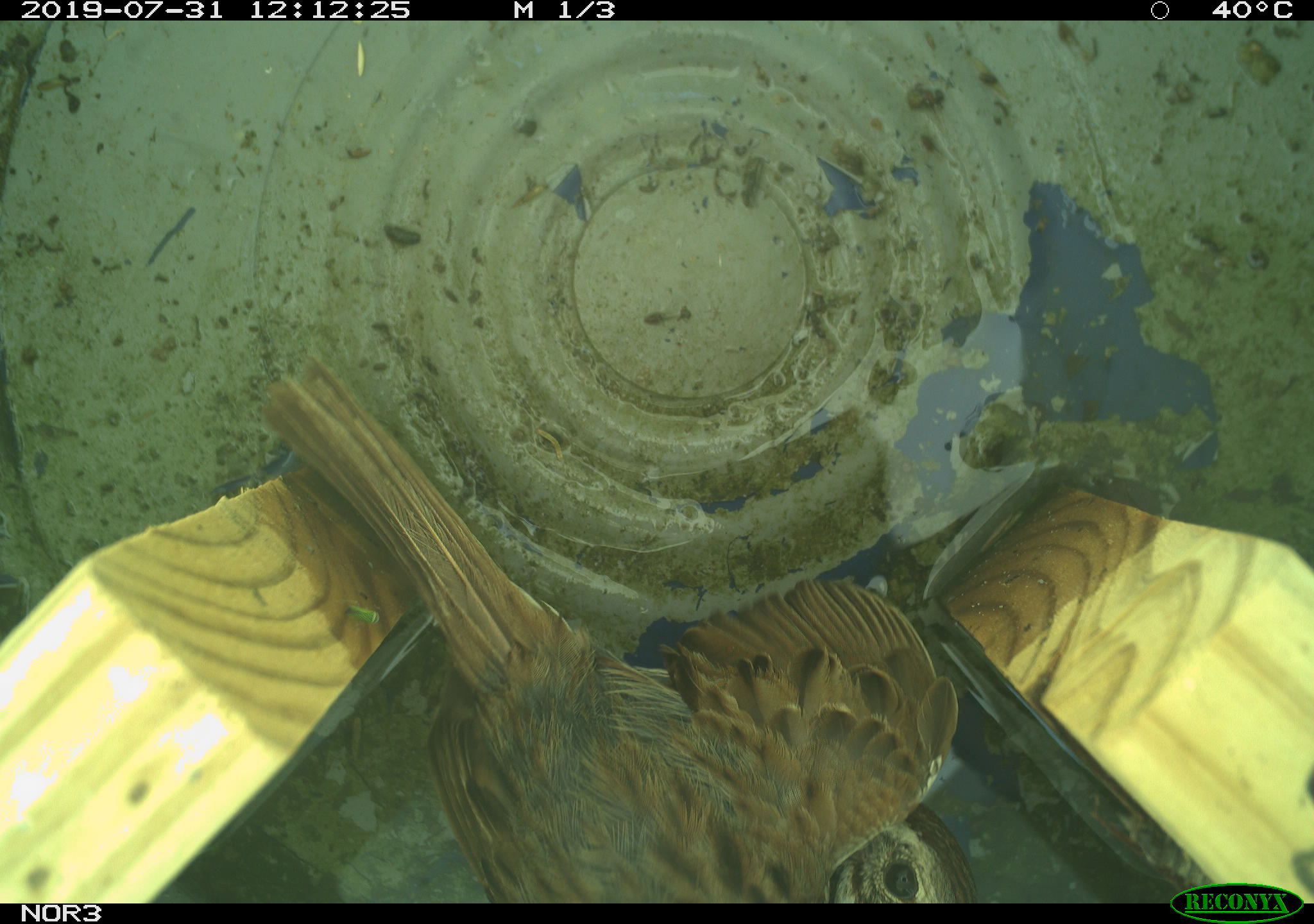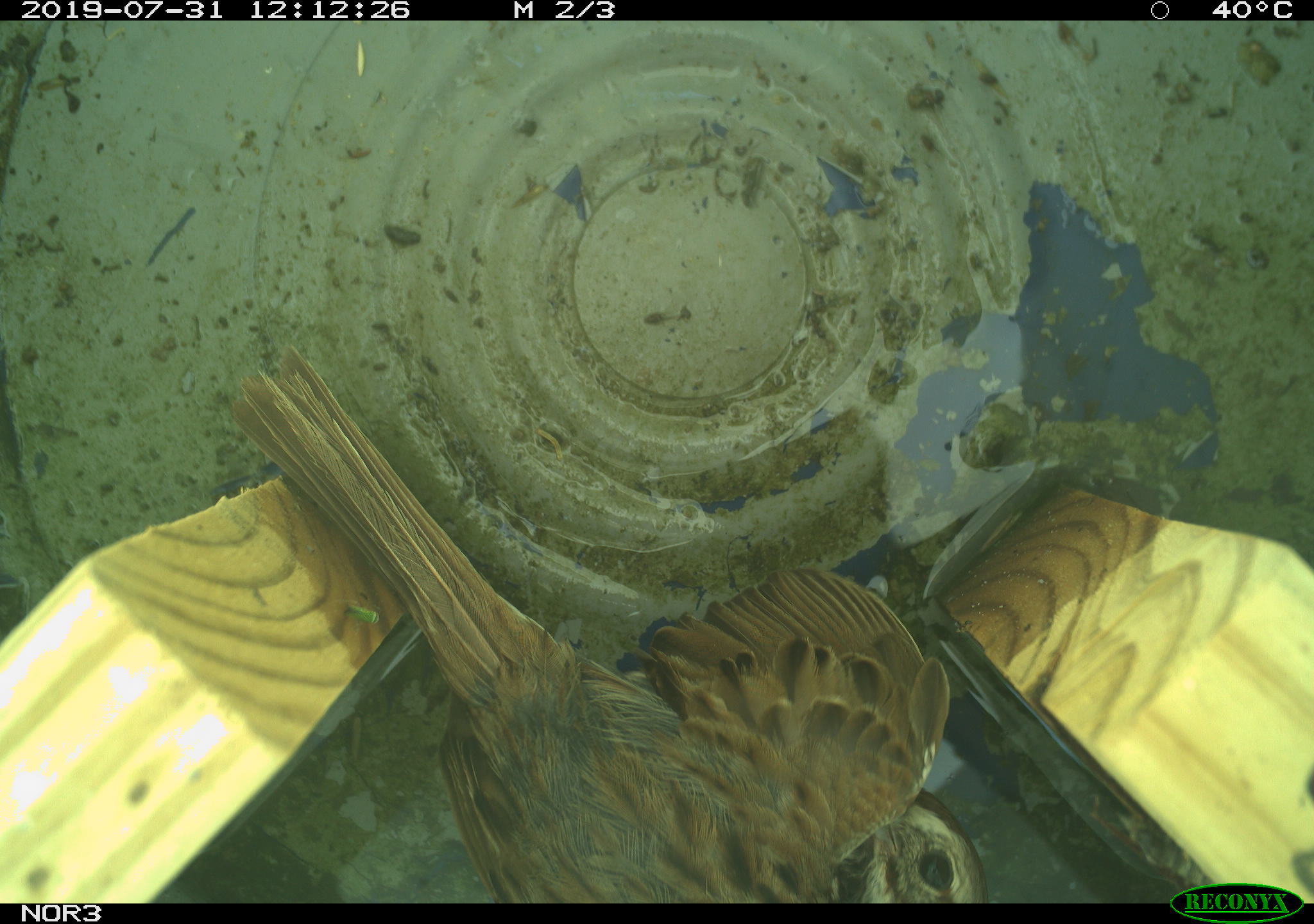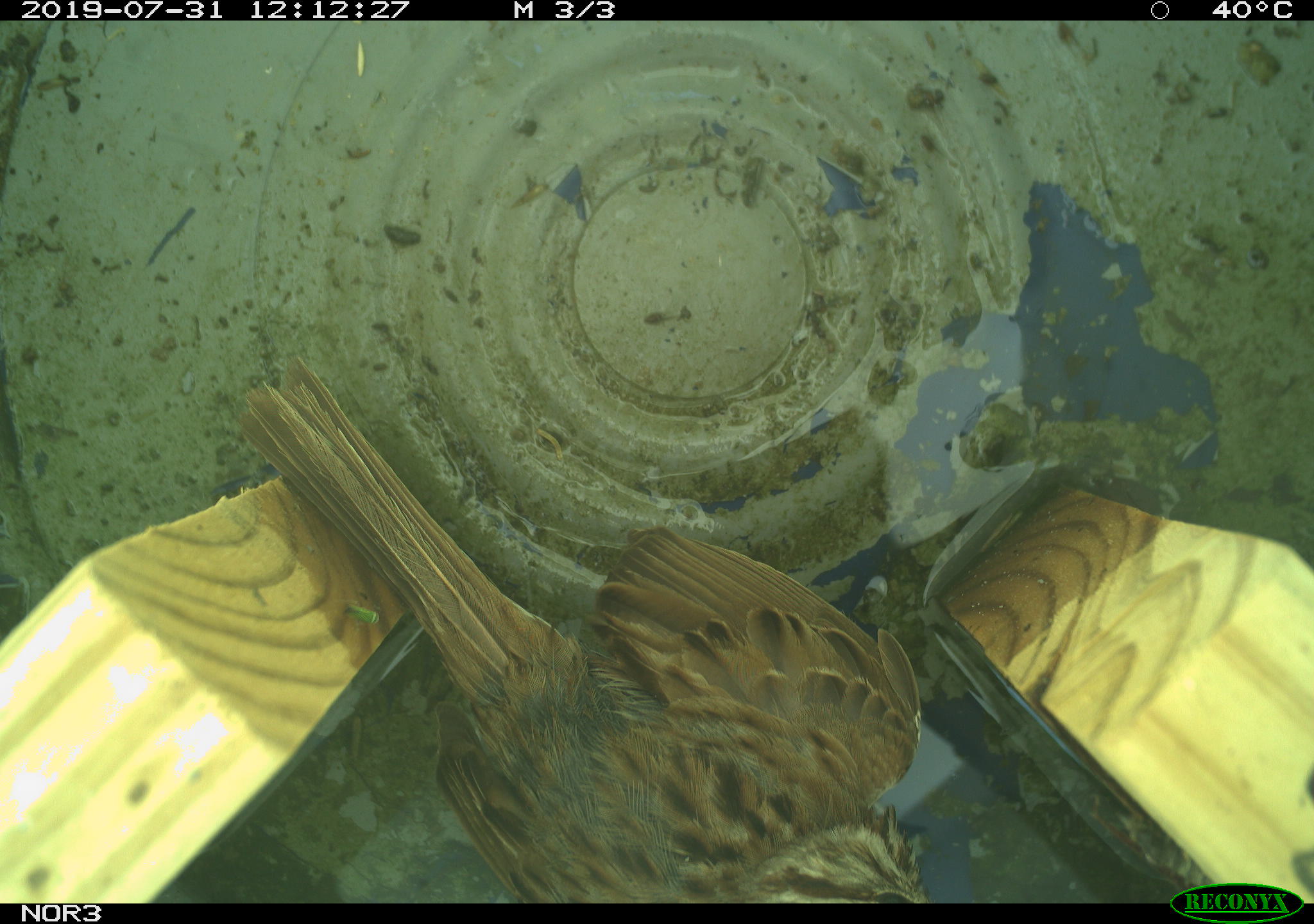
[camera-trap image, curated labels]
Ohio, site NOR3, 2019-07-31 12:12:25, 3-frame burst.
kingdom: Animalia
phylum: Chordata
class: Aves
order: Passeriformes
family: Passerellidae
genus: Melospiza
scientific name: Melospiza melodia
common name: song sparrow